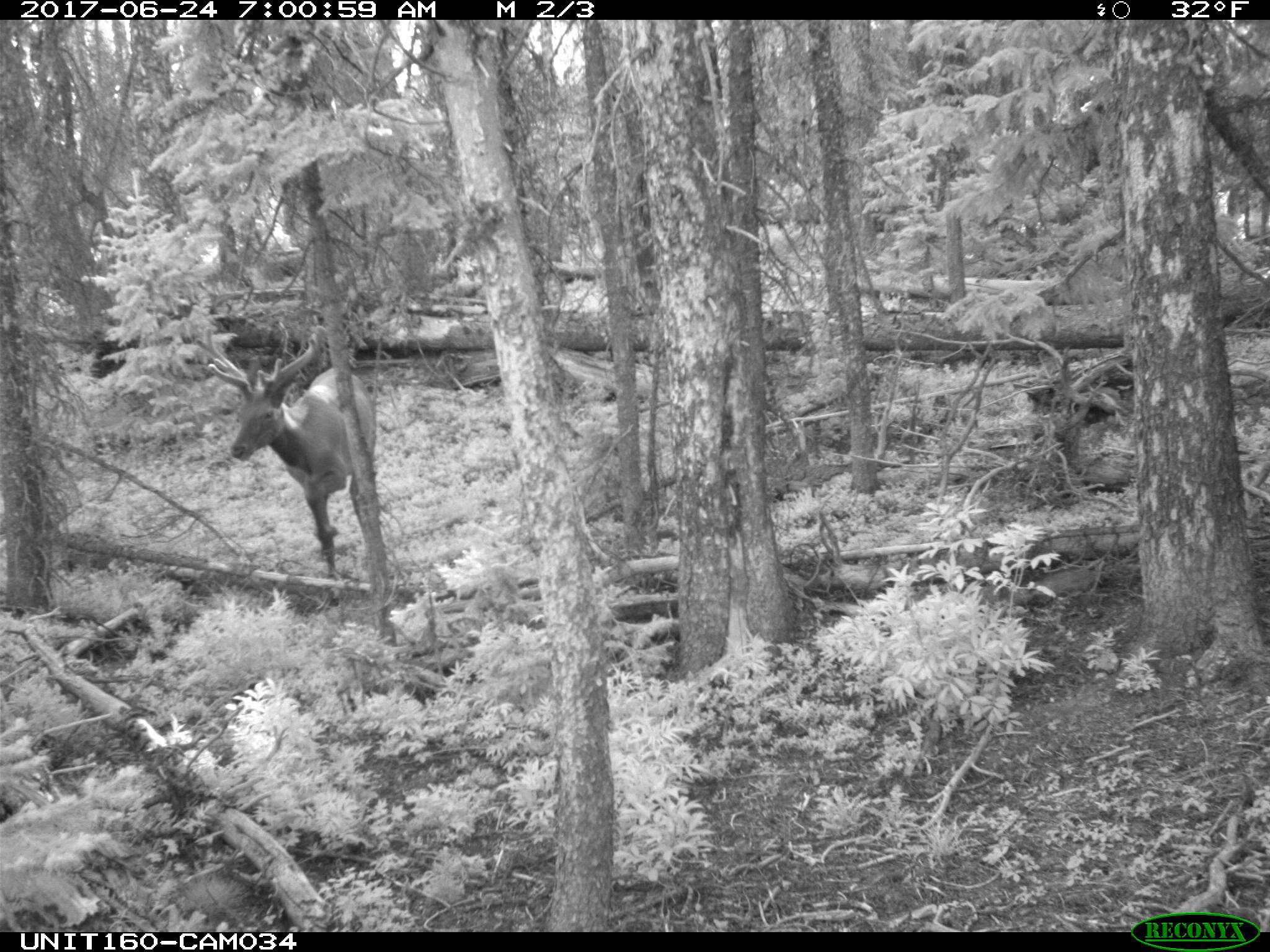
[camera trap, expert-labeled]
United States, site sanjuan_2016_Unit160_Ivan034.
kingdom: Animalia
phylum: Chordata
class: Mammalia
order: Artiodactyla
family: Cervidae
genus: Cervus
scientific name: Cervus elaphus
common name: red deer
Cervus elaphus (red deer).